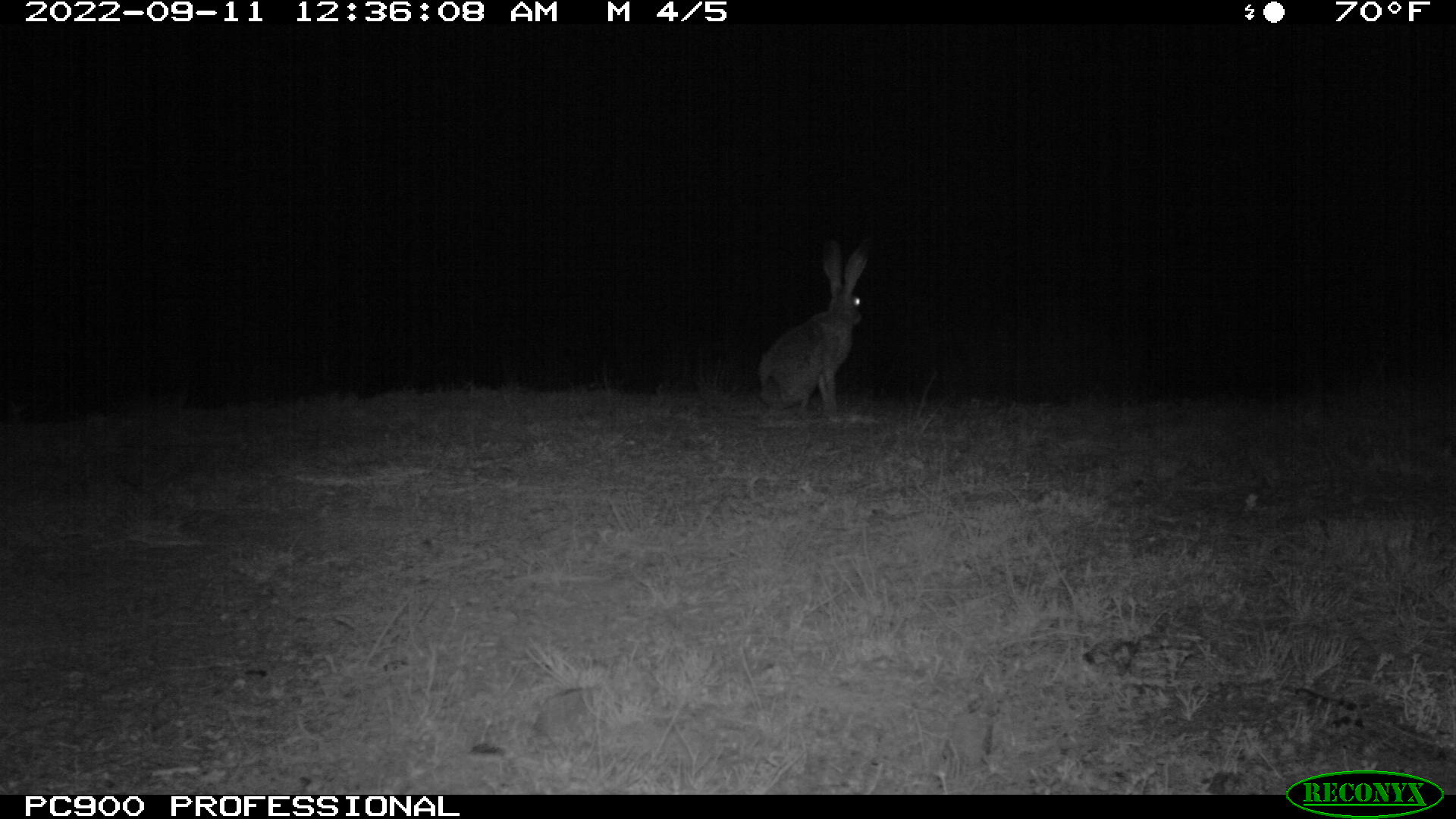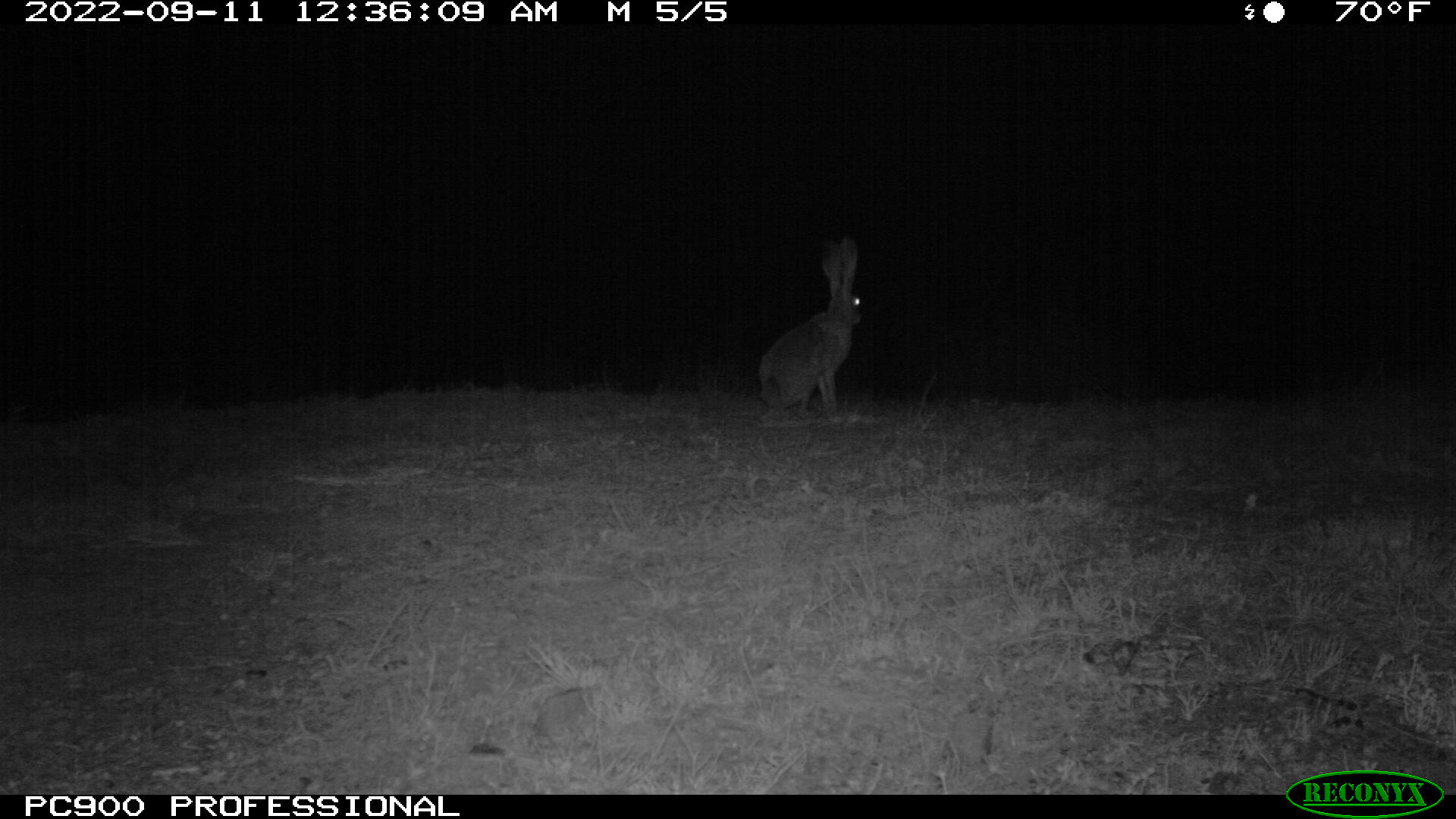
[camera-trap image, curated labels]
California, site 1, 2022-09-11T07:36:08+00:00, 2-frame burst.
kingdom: Animalia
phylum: Chordata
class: Mammalia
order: Lagomorpha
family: Leporidae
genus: Lepus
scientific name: Lepus californicus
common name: black-tailed jackrabbit